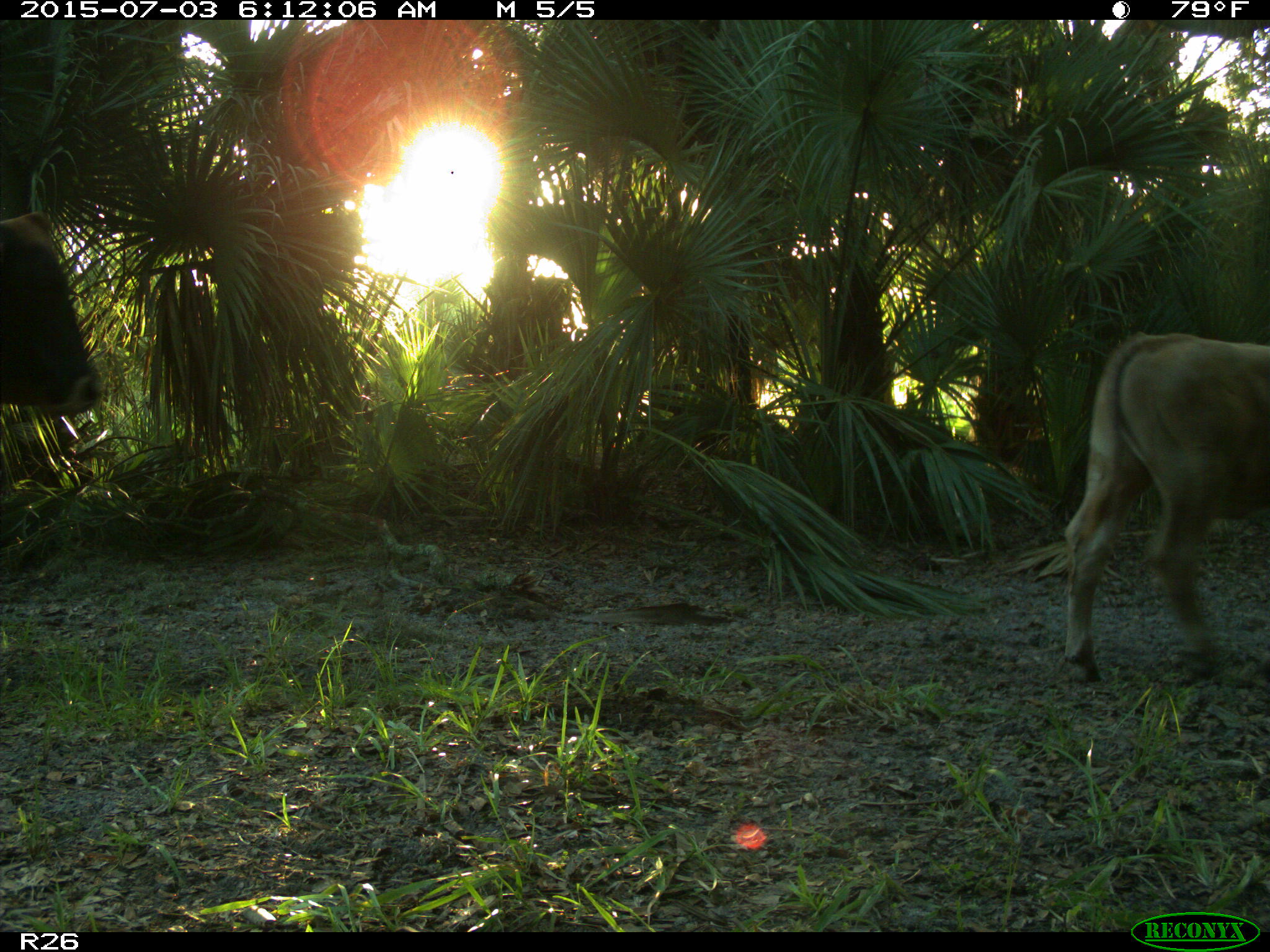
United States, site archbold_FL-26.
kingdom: Animalia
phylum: Chordata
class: Mammalia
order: Artiodactyla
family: Bovidae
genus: Bos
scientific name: Bos taurus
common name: domestic cow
Bos taurus (domestic cow).